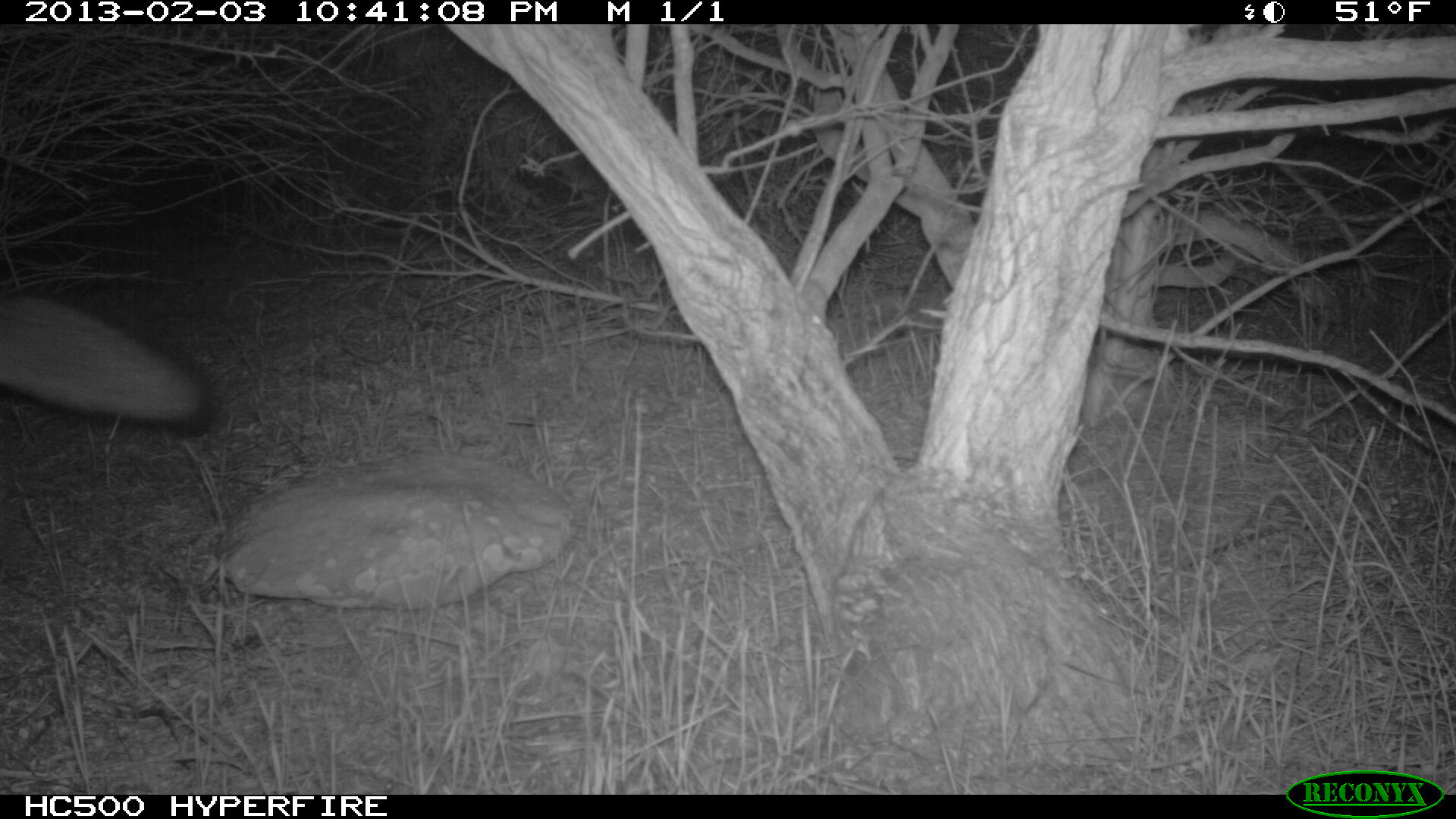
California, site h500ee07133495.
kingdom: Animalia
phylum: Chordata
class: Mammalia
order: Carnivora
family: Canidae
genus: Urocyon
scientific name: Urocyon littoralis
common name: island fox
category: fox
Fox (island fox) (Urocyon littoralis).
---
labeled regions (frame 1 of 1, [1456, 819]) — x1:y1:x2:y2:
fox: 0:293:218:435